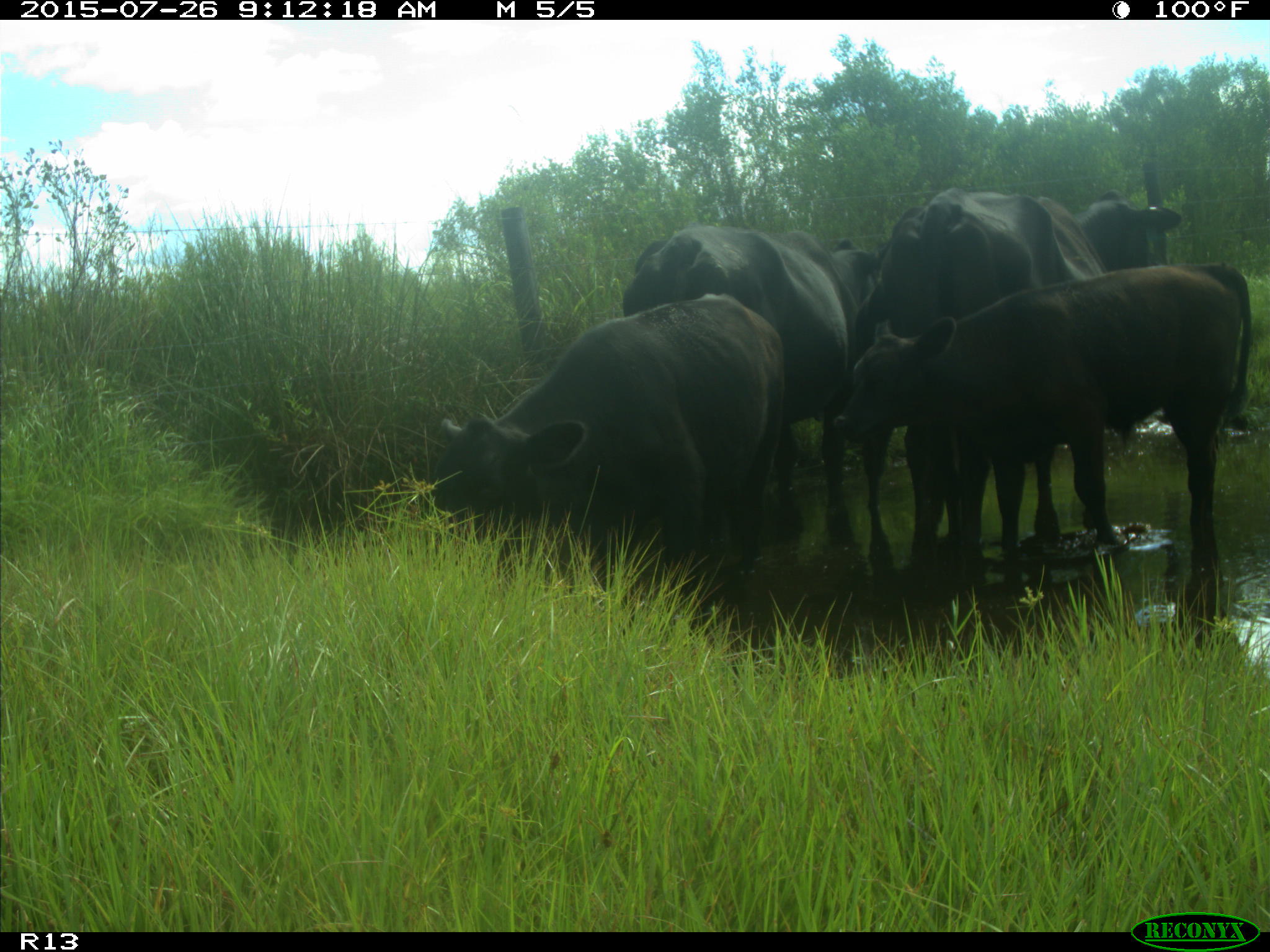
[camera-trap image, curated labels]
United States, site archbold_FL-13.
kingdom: Animalia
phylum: Chordata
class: Mammalia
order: Artiodactyla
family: Bovidae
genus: Bos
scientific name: Bos taurus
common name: domestic cow